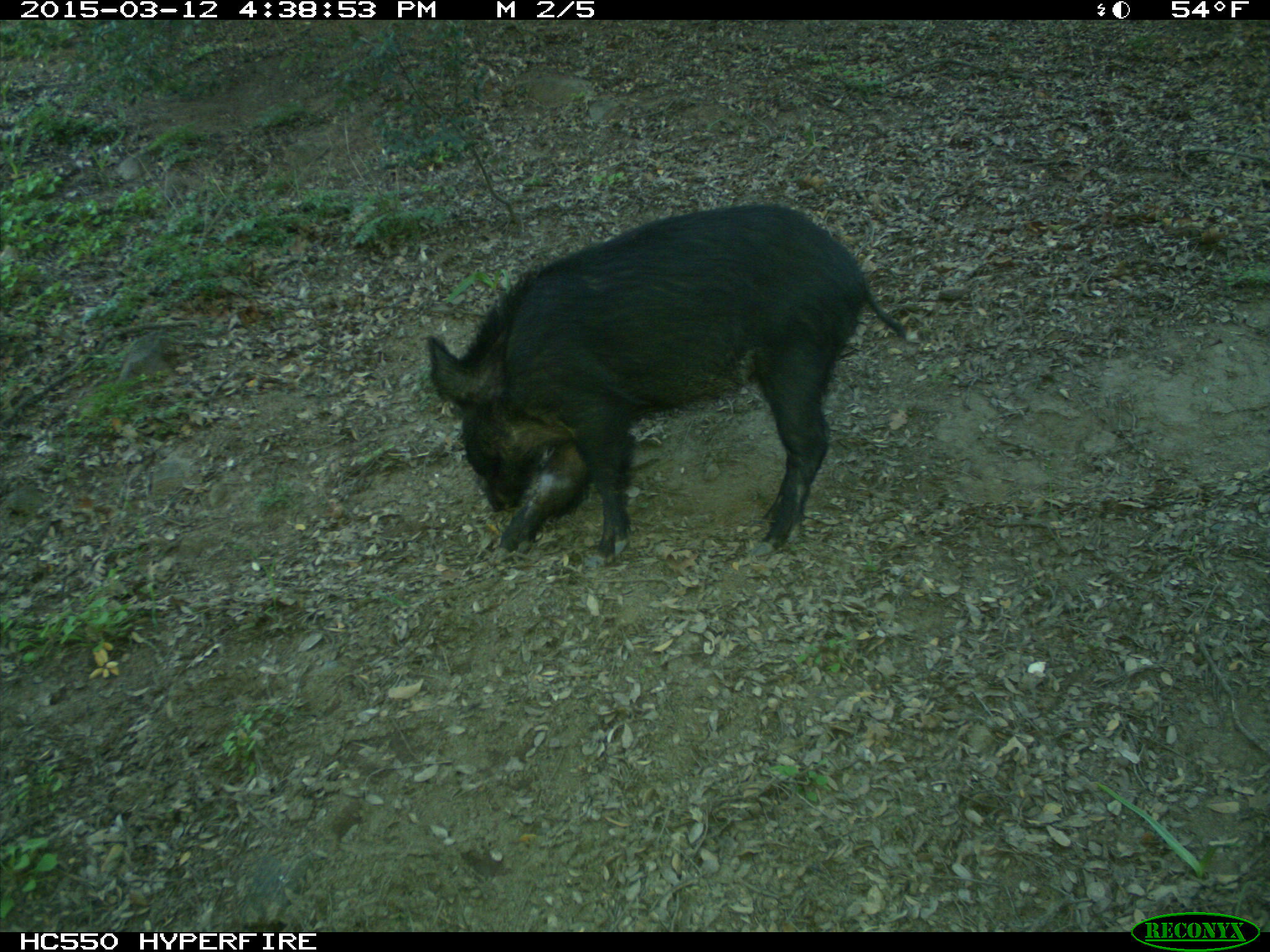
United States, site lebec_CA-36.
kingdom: Animalia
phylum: Chordata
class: Mammalia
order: Artiodactyla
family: Suidae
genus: Sus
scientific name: Sus scrofa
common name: wild boar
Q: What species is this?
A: Sus scrofa (wild boar).